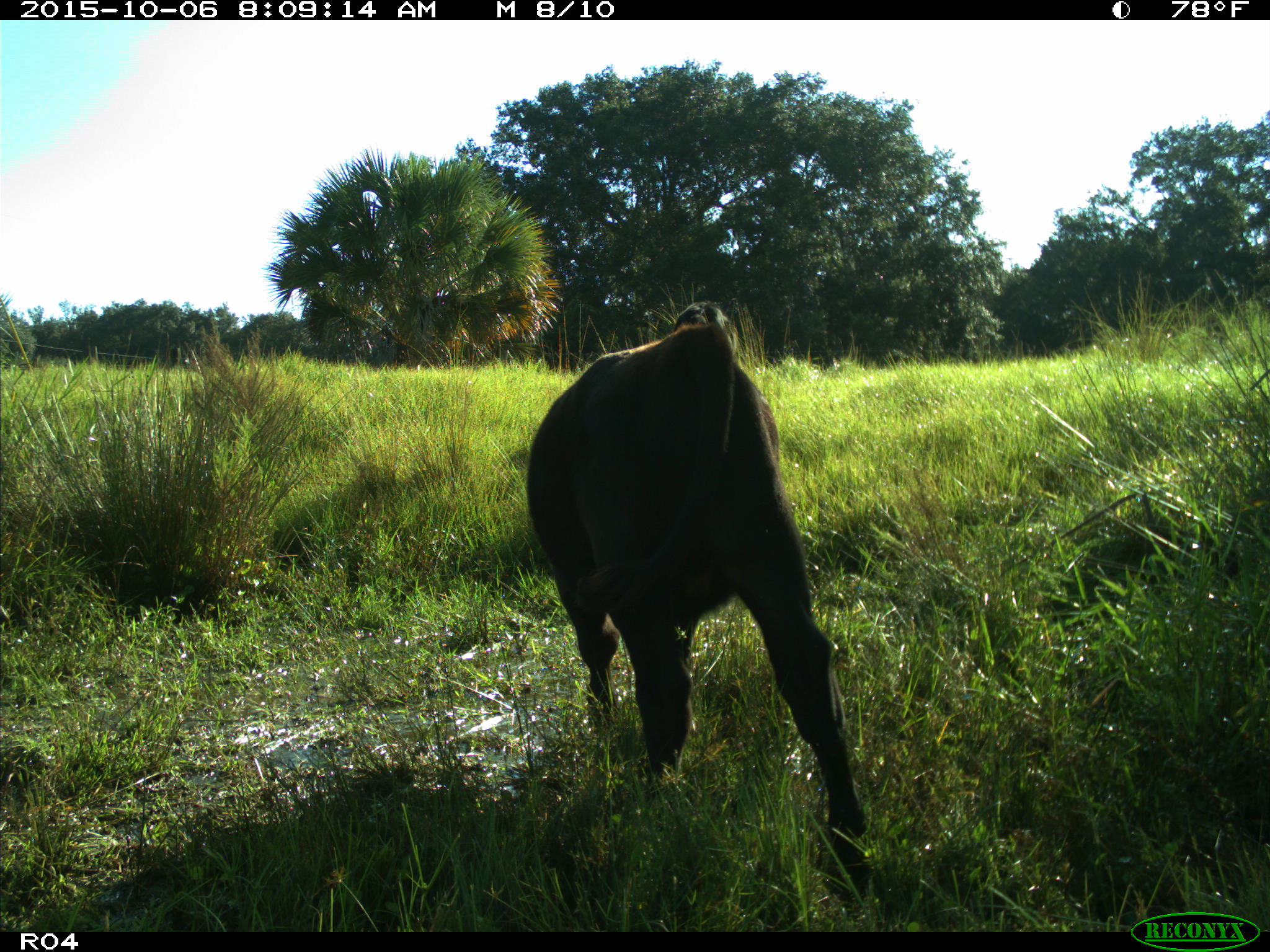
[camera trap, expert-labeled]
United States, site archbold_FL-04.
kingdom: Animalia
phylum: Chordata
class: Mammalia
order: Artiodactyla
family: Bovidae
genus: Bos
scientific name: Bos taurus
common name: domestic cow